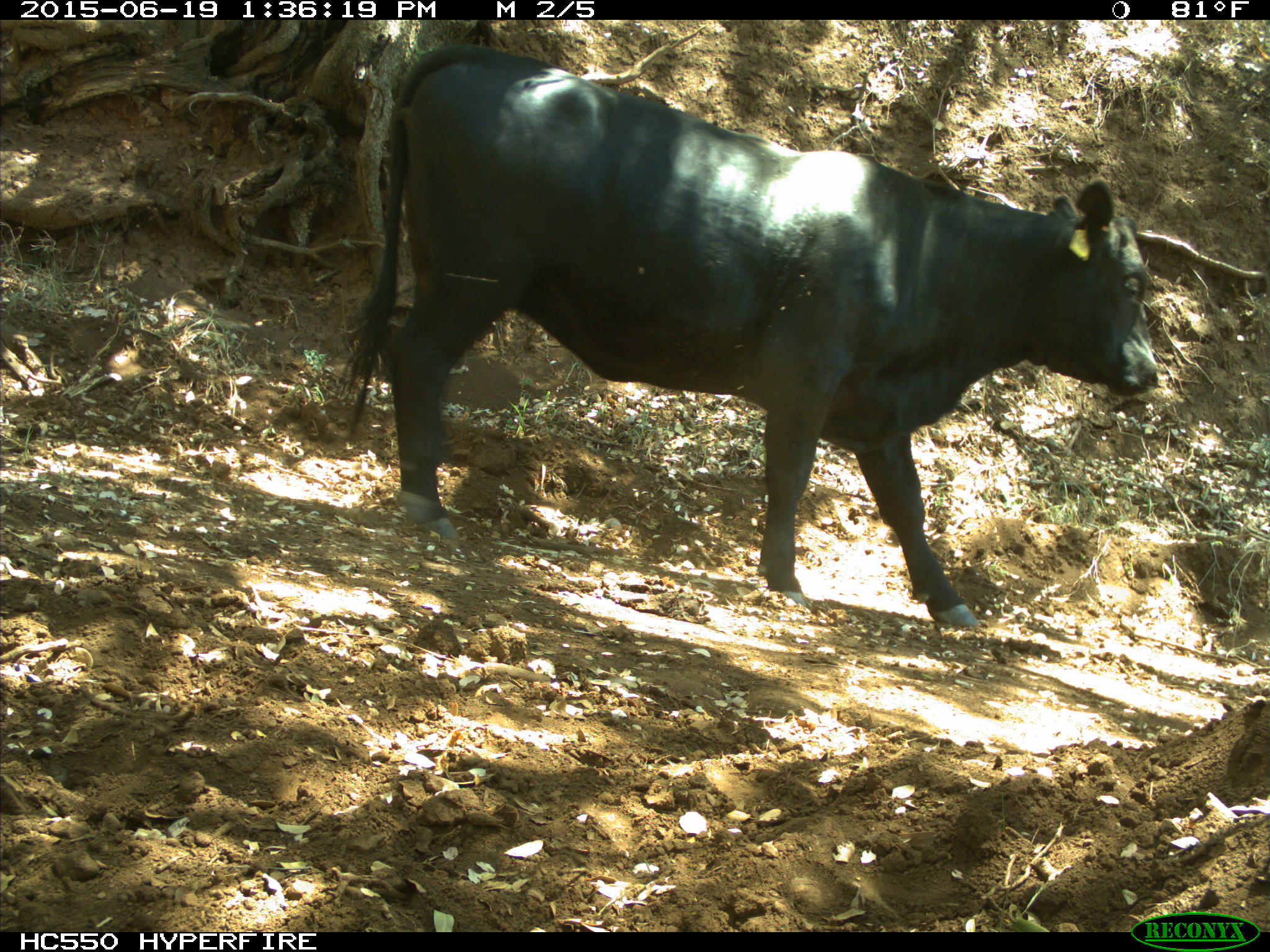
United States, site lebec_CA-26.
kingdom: Animalia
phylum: Chordata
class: Mammalia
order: Artiodactyla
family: Bovidae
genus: Bos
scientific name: Bos taurus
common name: domestic cow